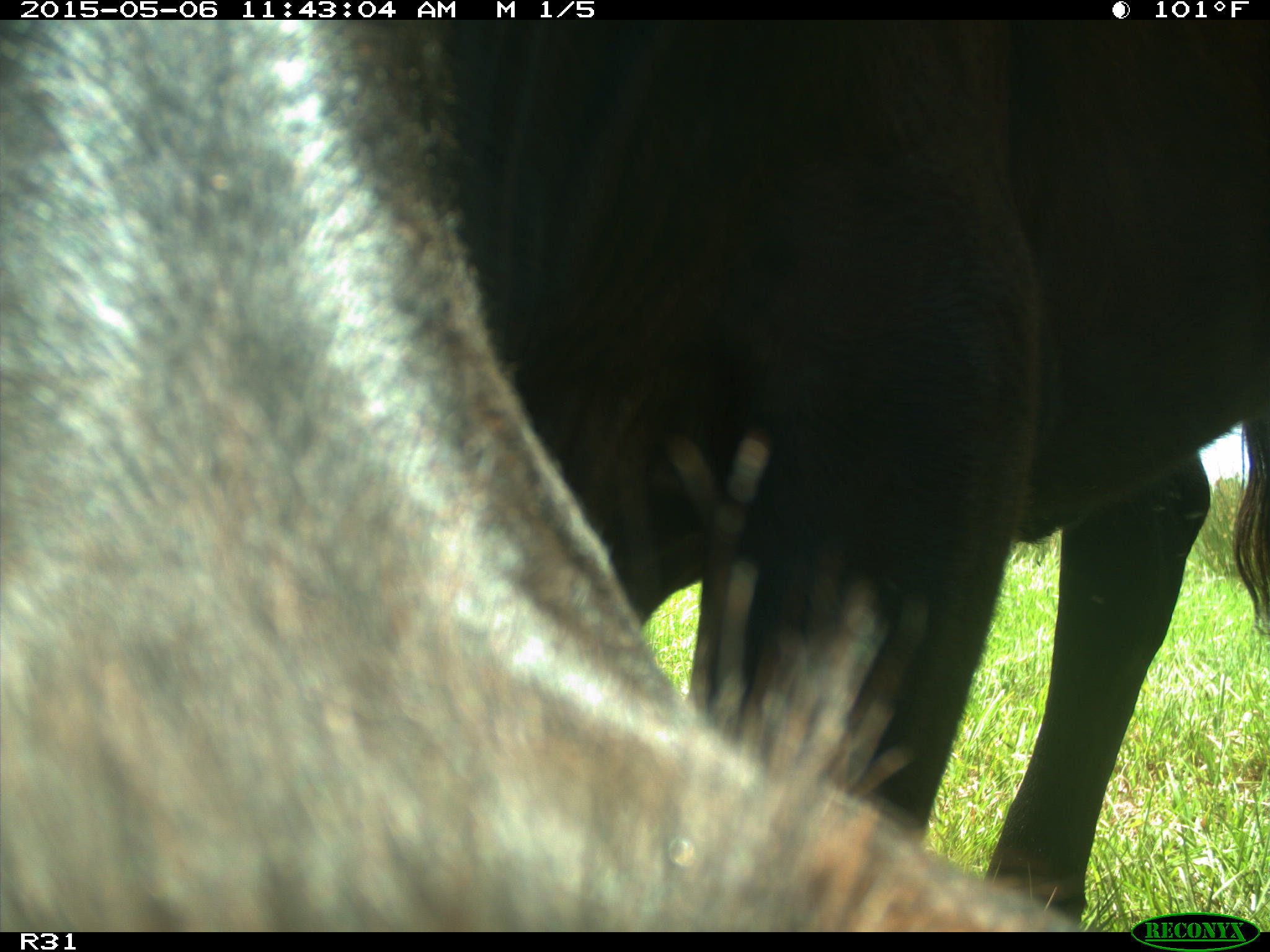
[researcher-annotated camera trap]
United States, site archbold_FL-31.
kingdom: Animalia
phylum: Chordata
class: Mammalia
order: Artiodactyla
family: Bovidae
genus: Bos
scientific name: Bos taurus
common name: domestic cow